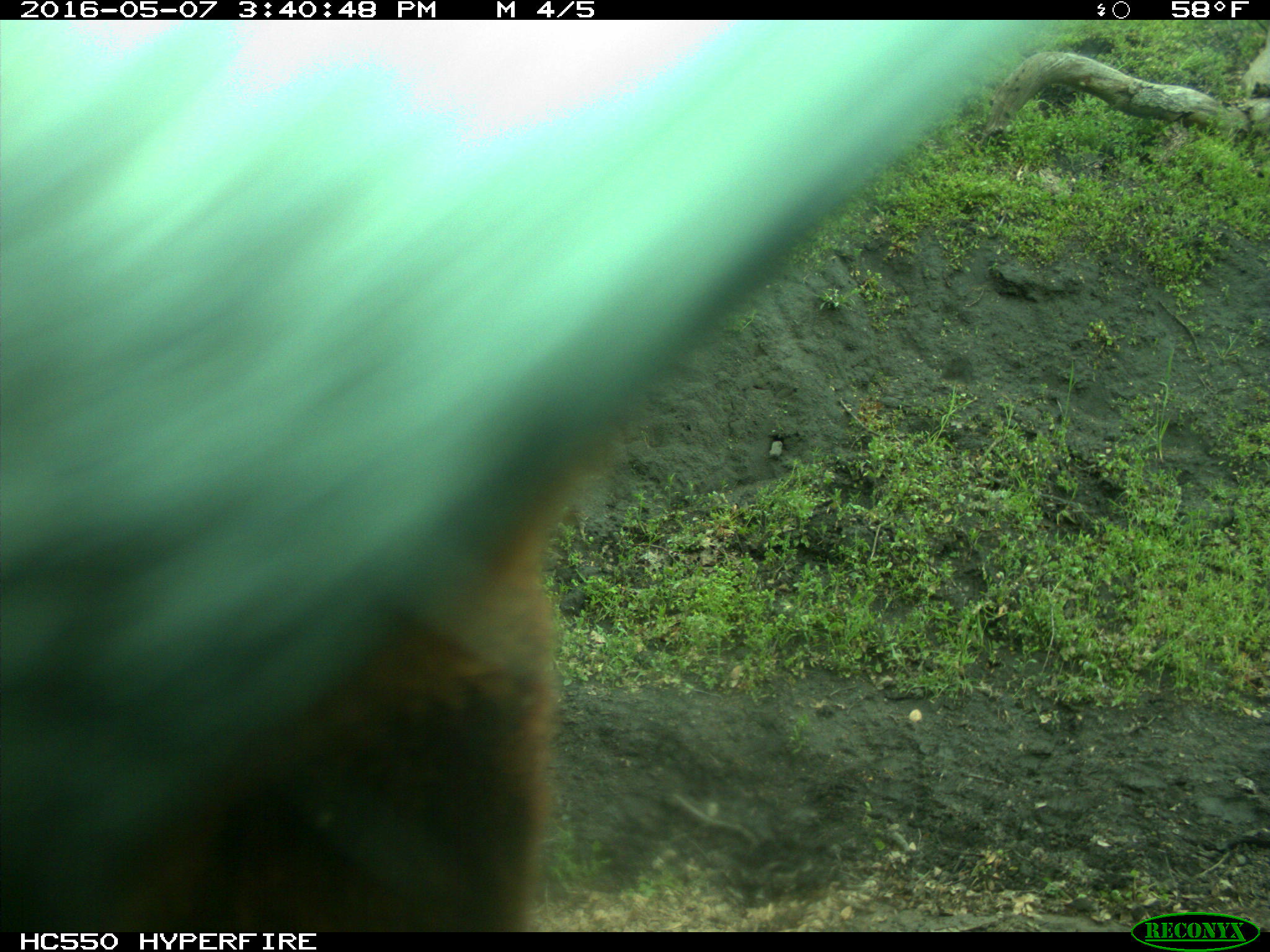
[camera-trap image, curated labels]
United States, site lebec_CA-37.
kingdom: Animalia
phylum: Chordata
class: Mammalia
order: Artiodactyla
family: Bovidae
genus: Bos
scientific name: Bos taurus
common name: domestic cow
Bos taurus (domestic cow).